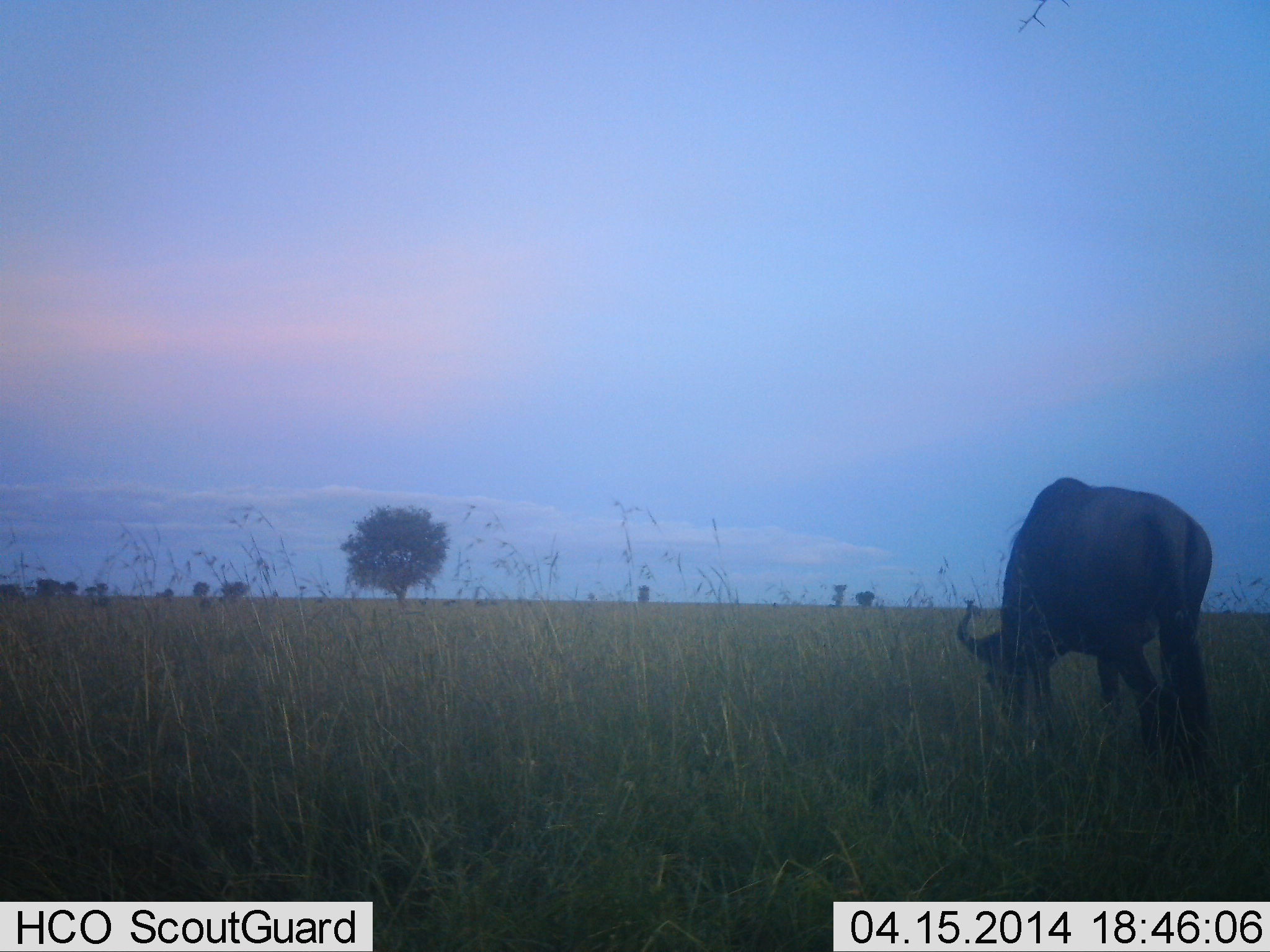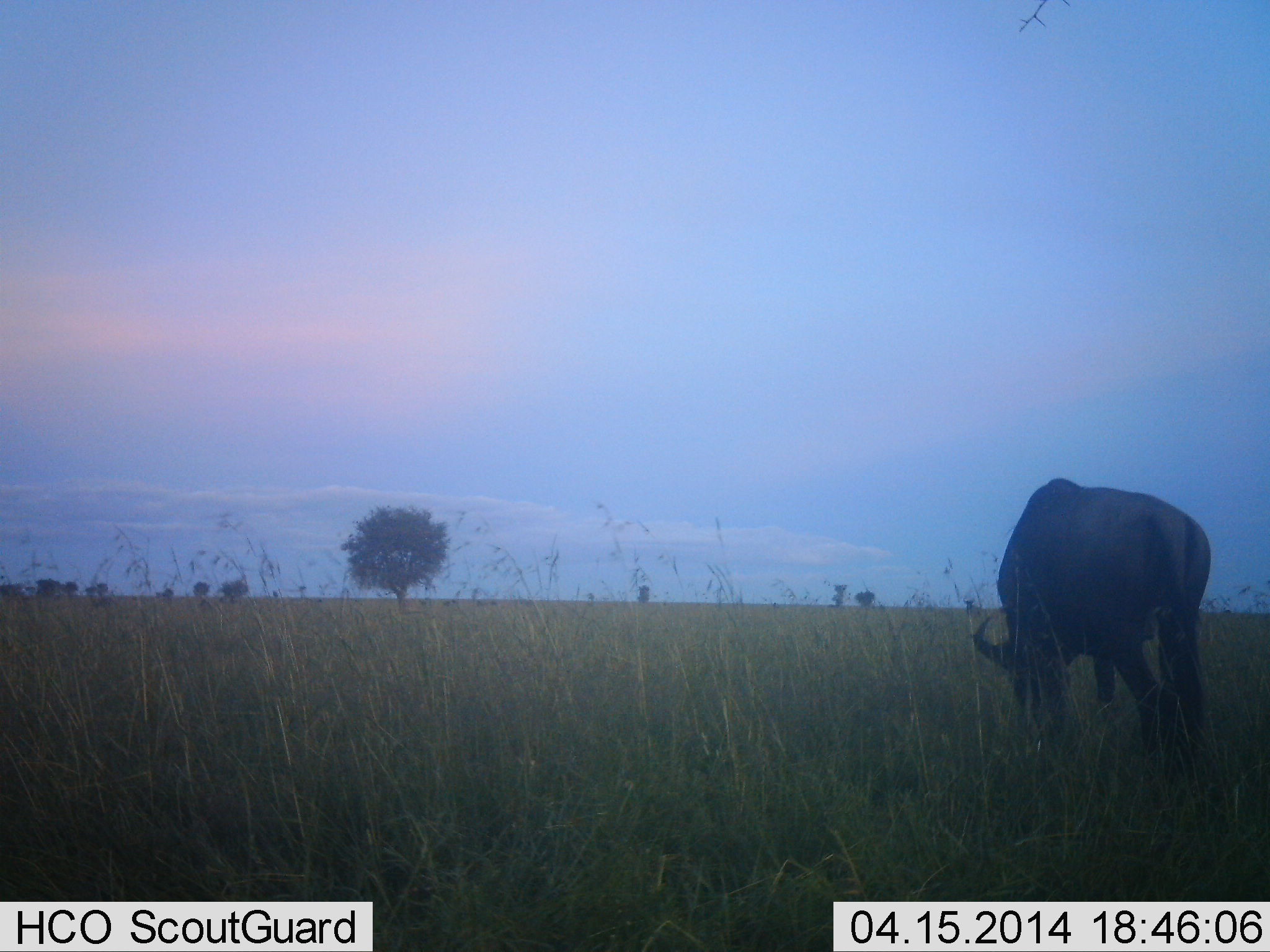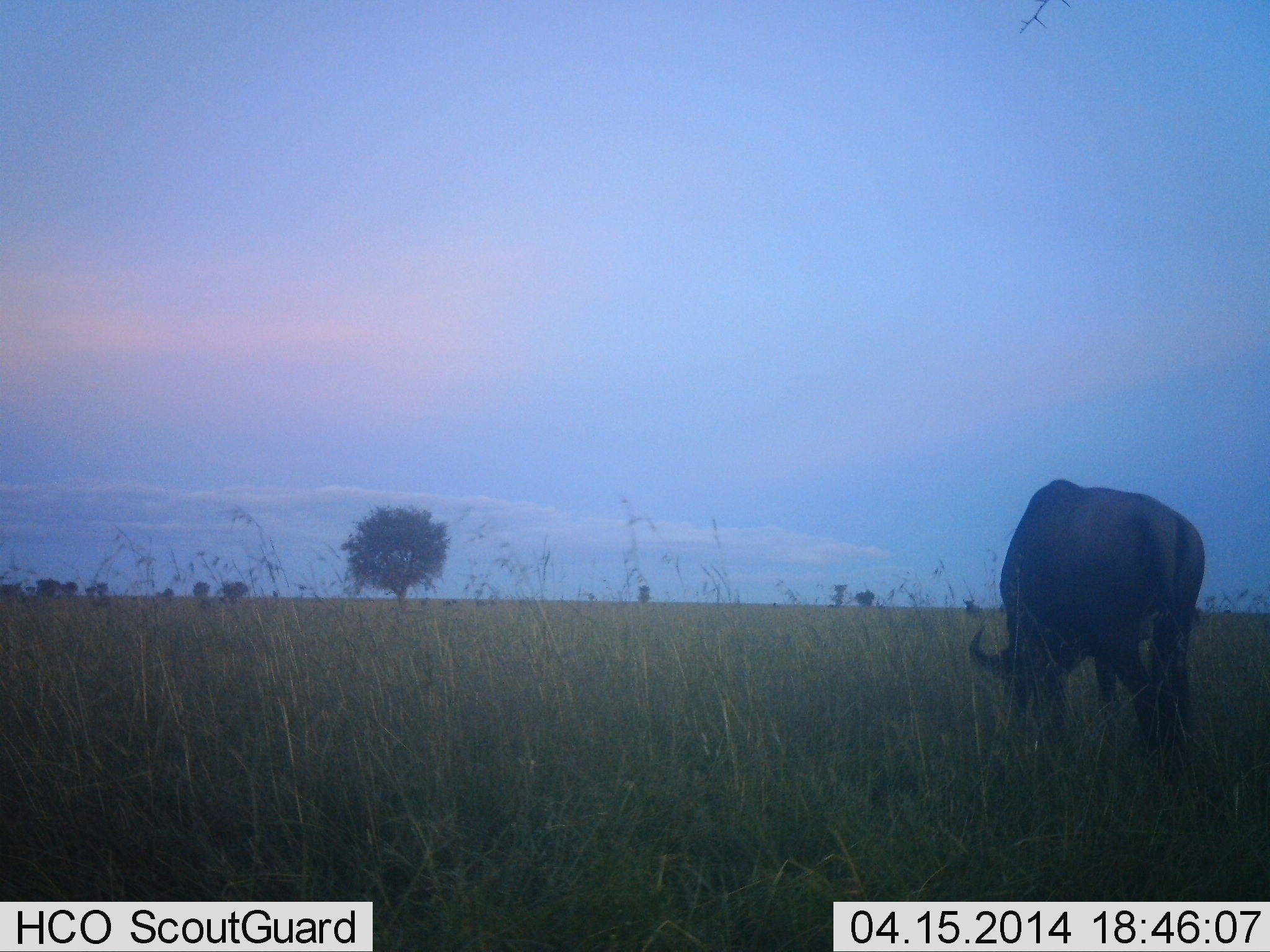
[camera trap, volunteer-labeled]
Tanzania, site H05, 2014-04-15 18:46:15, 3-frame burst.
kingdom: Animalia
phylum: Chordata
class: Mammalia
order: Artiodactyla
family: Bovidae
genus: Connochaetes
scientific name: Connochaetes taurinus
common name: blue wildebeest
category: wildebeest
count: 1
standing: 10%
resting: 0%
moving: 0%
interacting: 0%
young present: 0%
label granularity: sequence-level